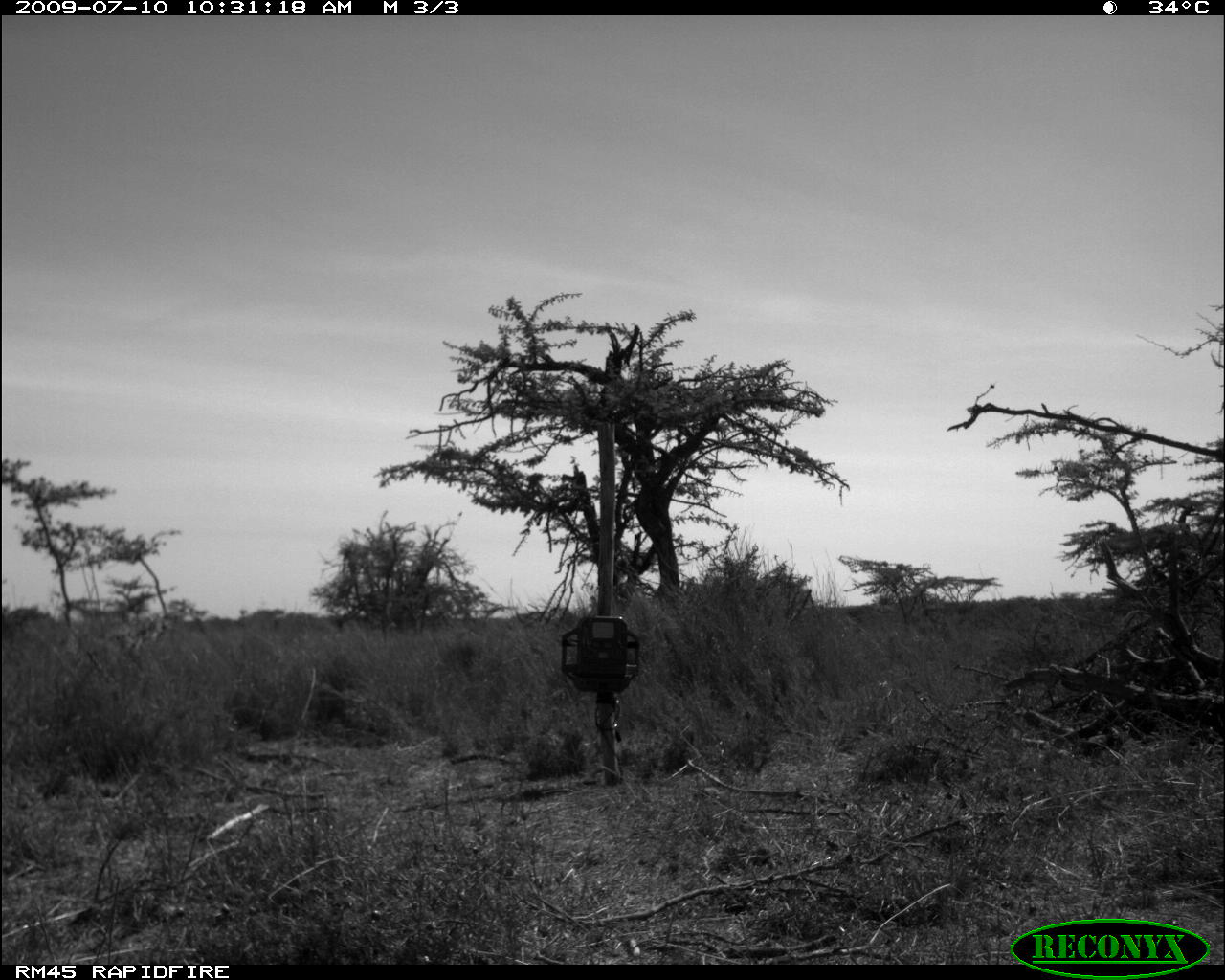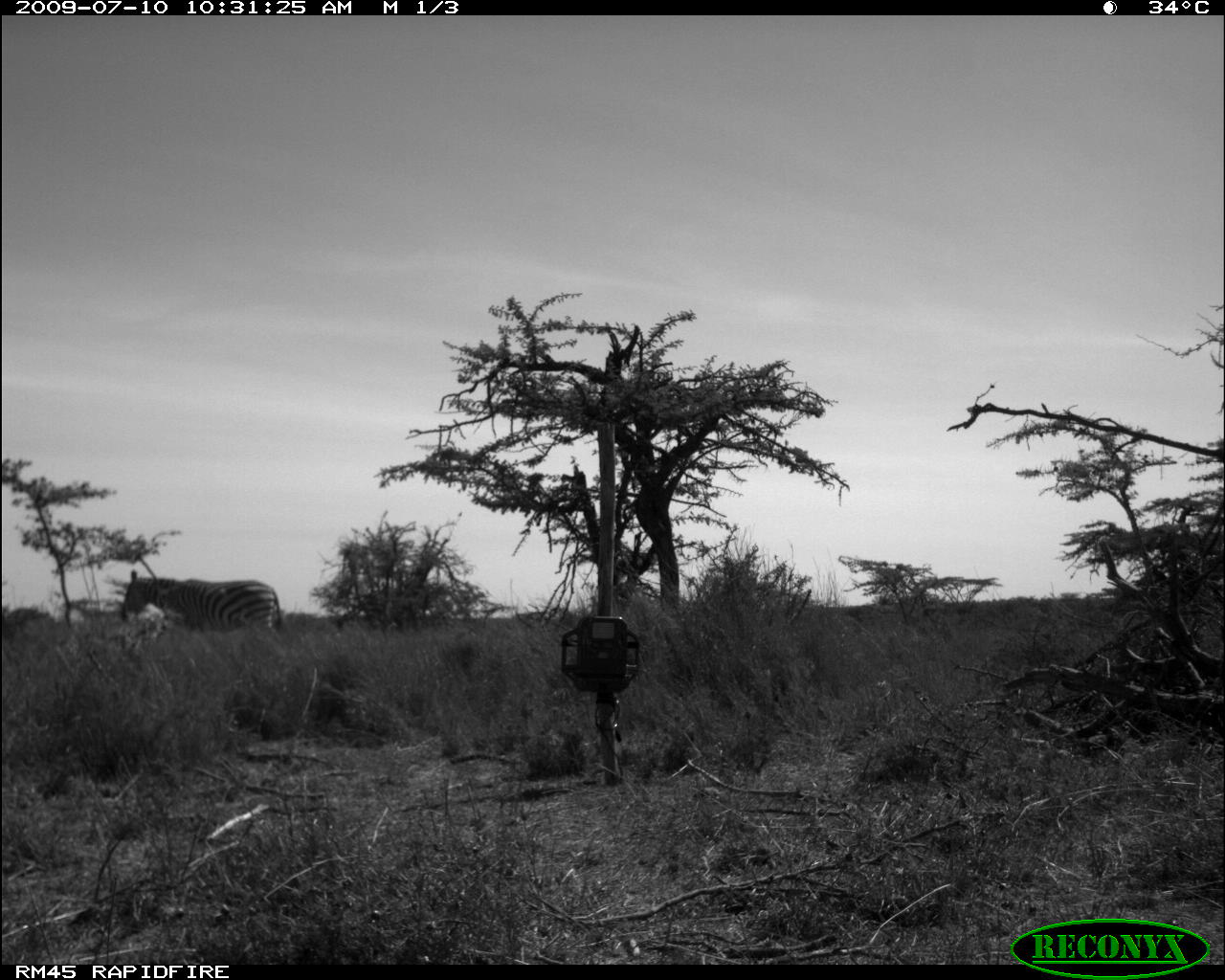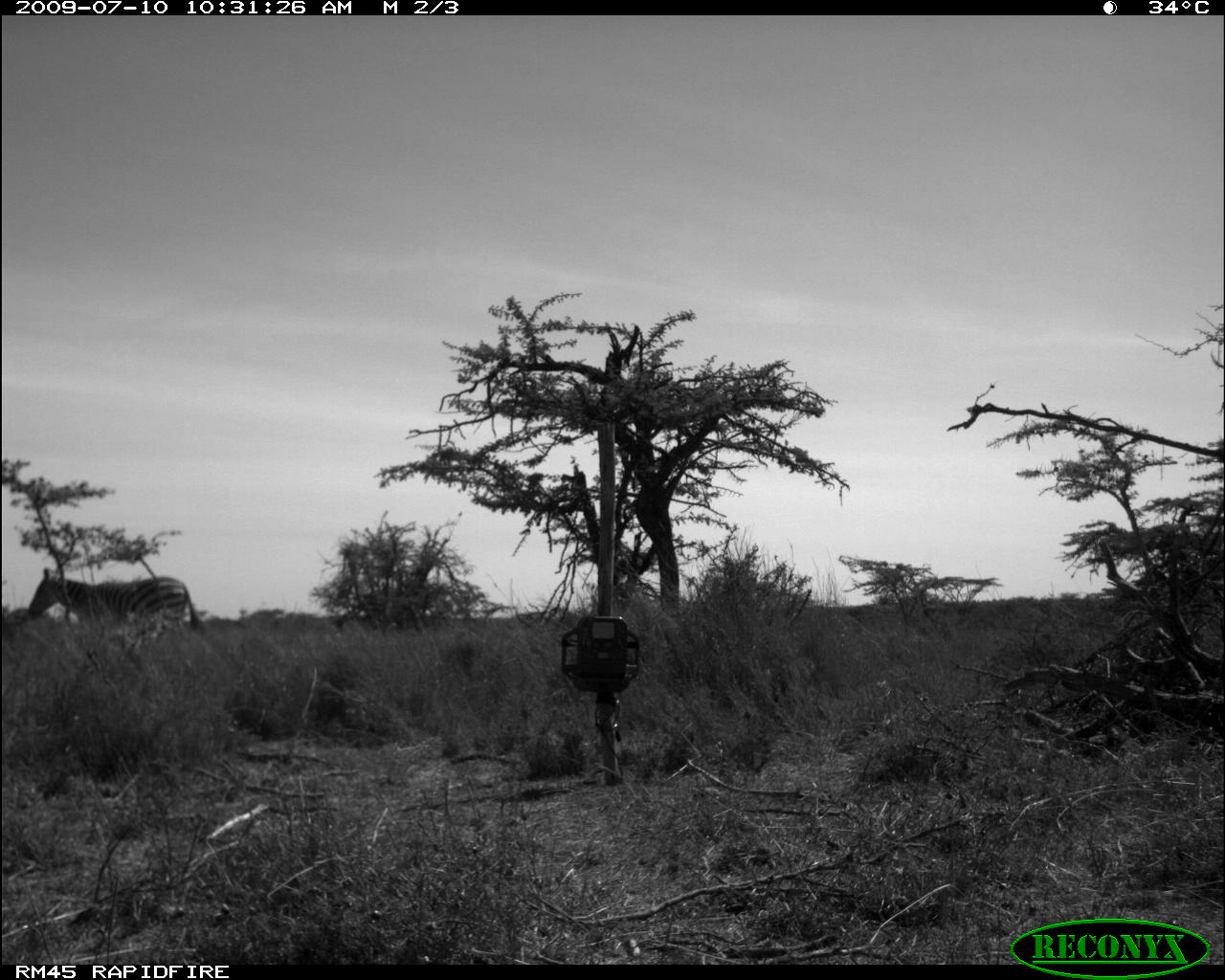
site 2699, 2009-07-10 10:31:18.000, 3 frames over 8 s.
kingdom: Animalia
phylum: Chordata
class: Mammalia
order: Perissodactyla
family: Equidae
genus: Equus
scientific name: Equus quagga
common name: plains zebra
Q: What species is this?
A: Equus quagga (plains zebra).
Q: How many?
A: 1.